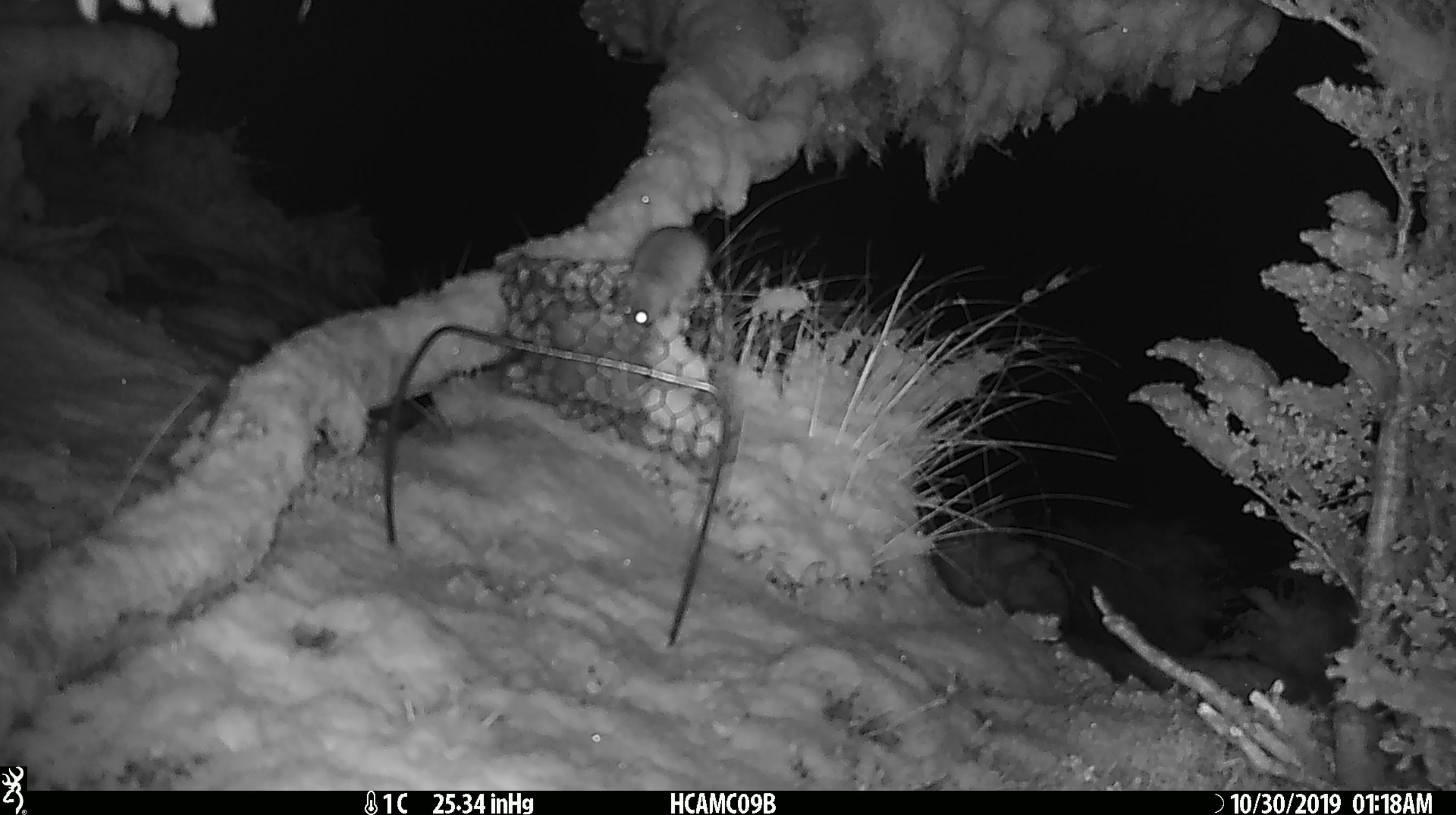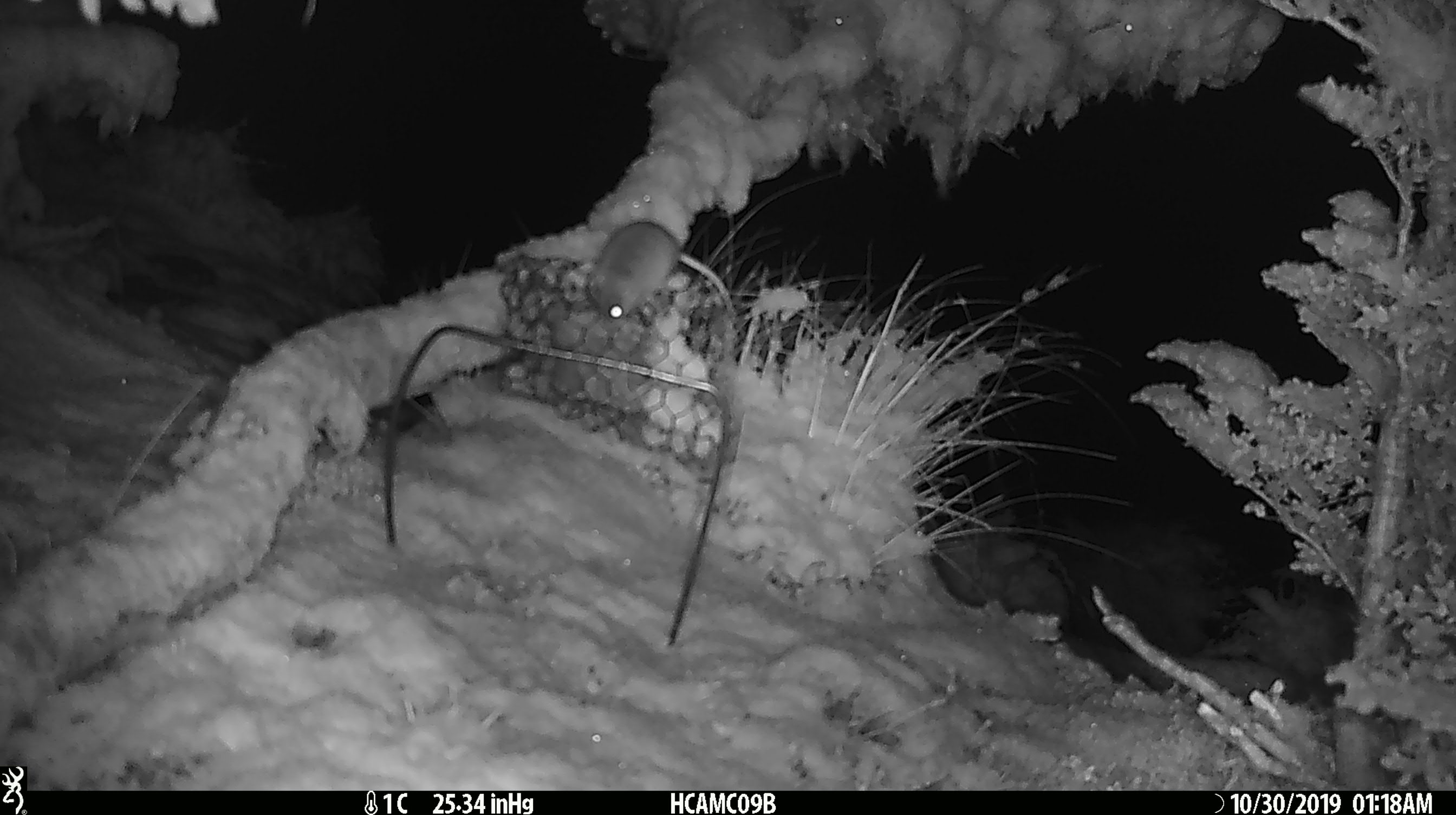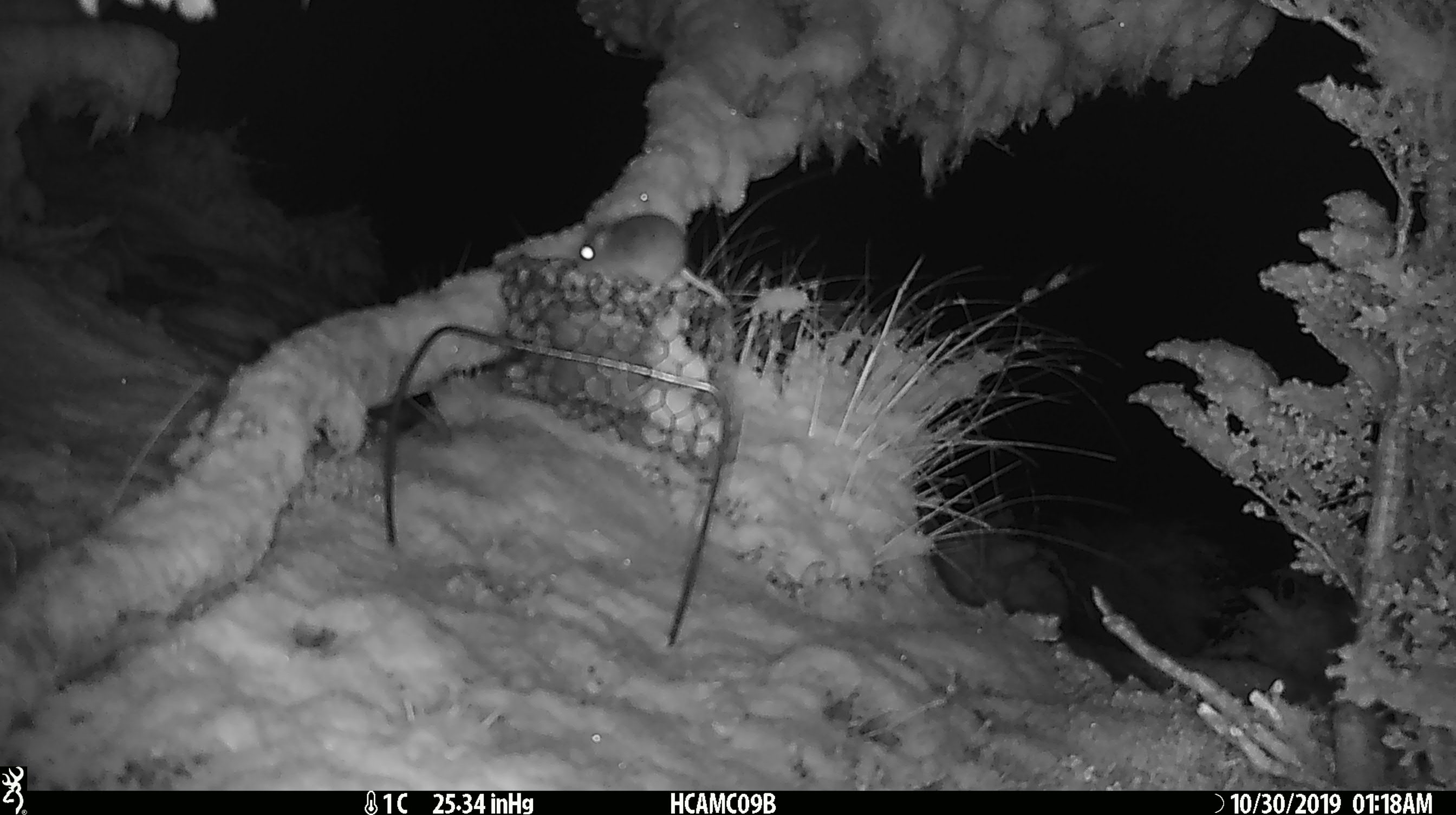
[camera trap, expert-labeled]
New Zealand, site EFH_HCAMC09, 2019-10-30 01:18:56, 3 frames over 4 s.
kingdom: Animalia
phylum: Chordata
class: Mammalia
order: Rodentia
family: Muridae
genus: Mus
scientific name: Mus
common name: mouse